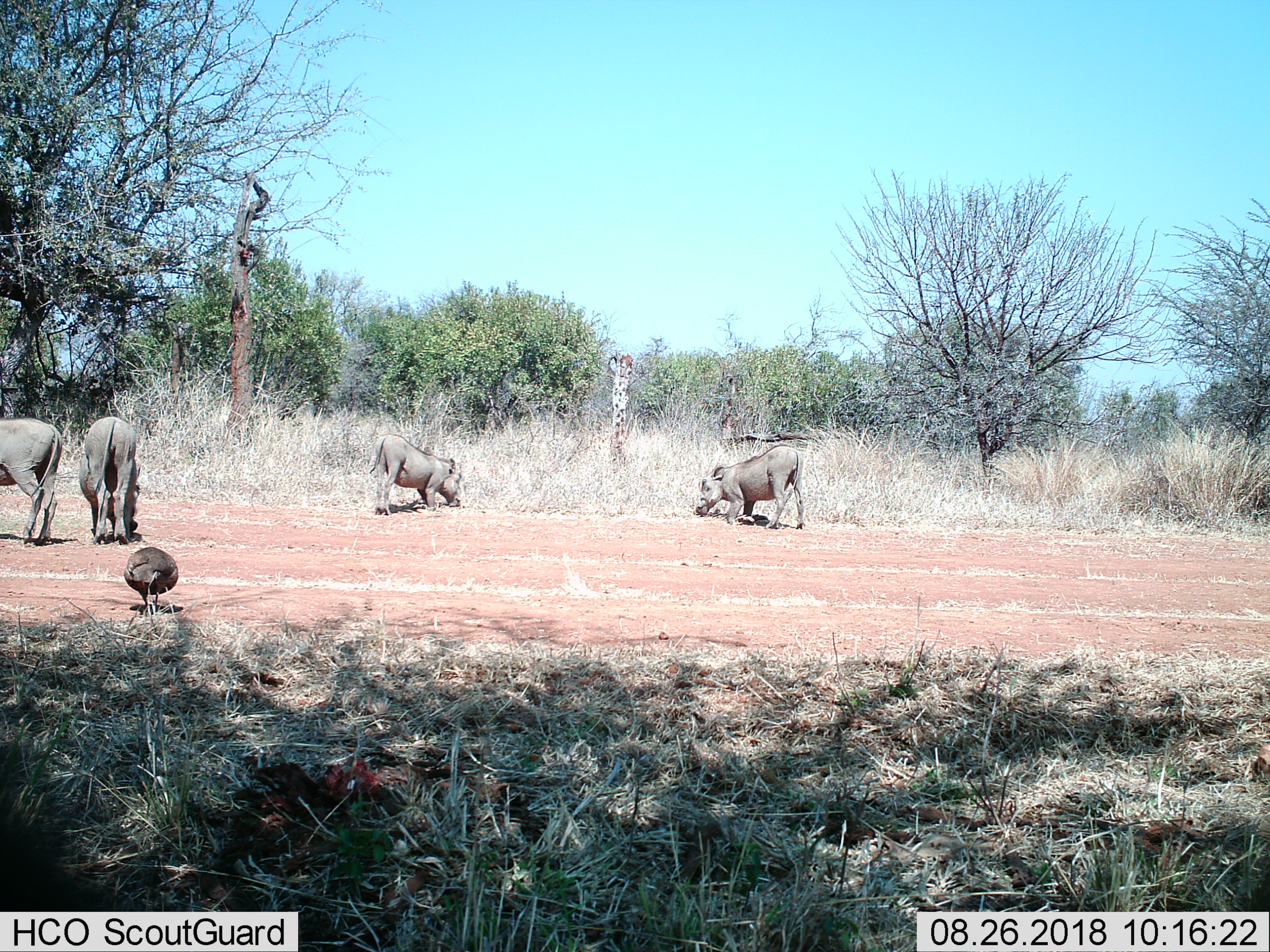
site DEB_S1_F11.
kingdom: Animalia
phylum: Chordata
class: Aves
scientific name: Aves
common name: bird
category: birdother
Birdother (bird) (Aves), count 1. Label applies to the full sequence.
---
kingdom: Animalia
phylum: Chordata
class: Mammalia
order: Artiodactyla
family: Suidae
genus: Phacochoerus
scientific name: Phacochoerus africanus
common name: warthog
Warthog (Phacochoerus africanus), count 4. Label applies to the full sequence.